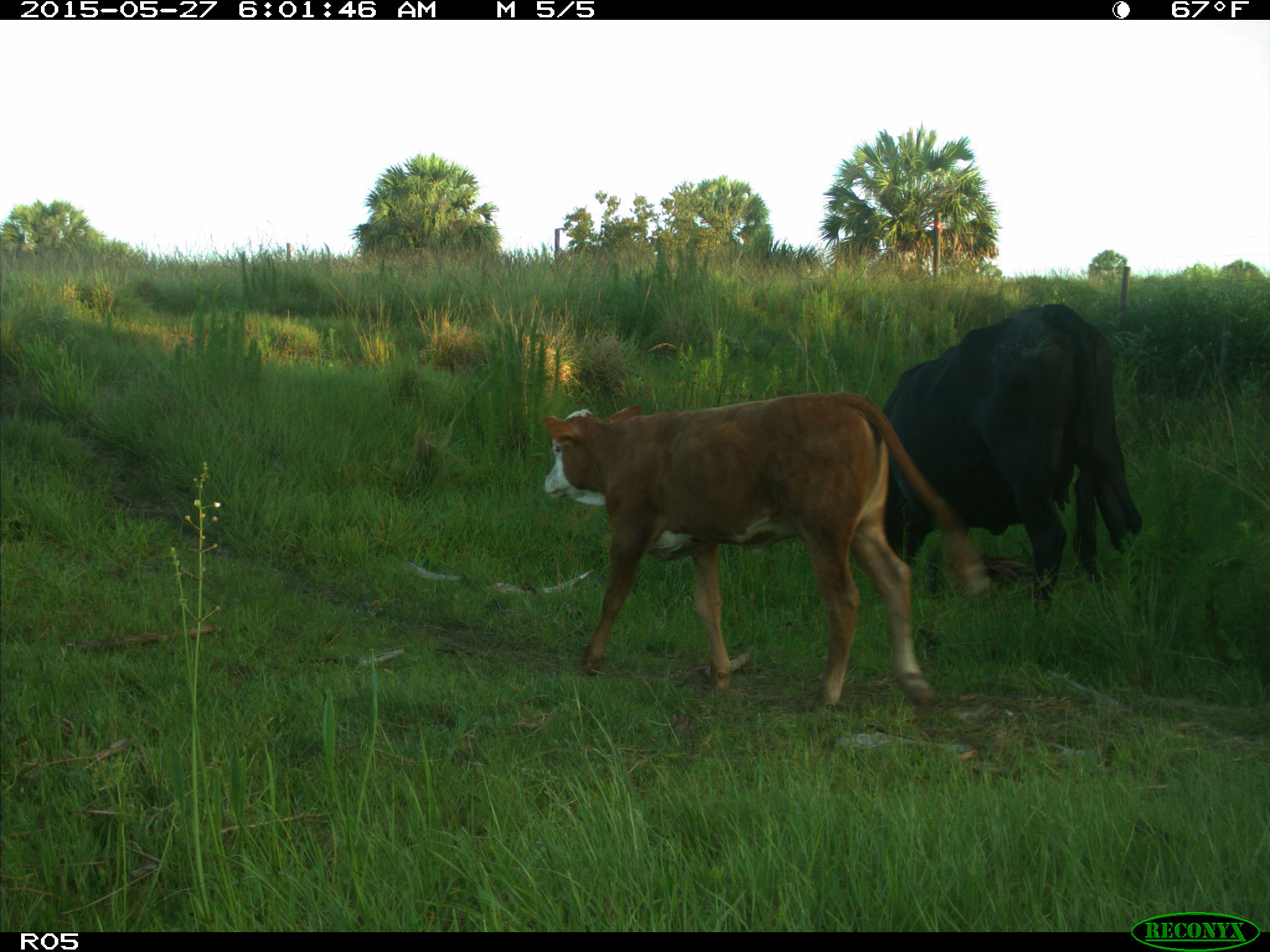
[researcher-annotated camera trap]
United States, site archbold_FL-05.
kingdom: Animalia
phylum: Chordata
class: Mammalia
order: Artiodactyla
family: Bovidae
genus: Bos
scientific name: Bos taurus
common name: domestic cow